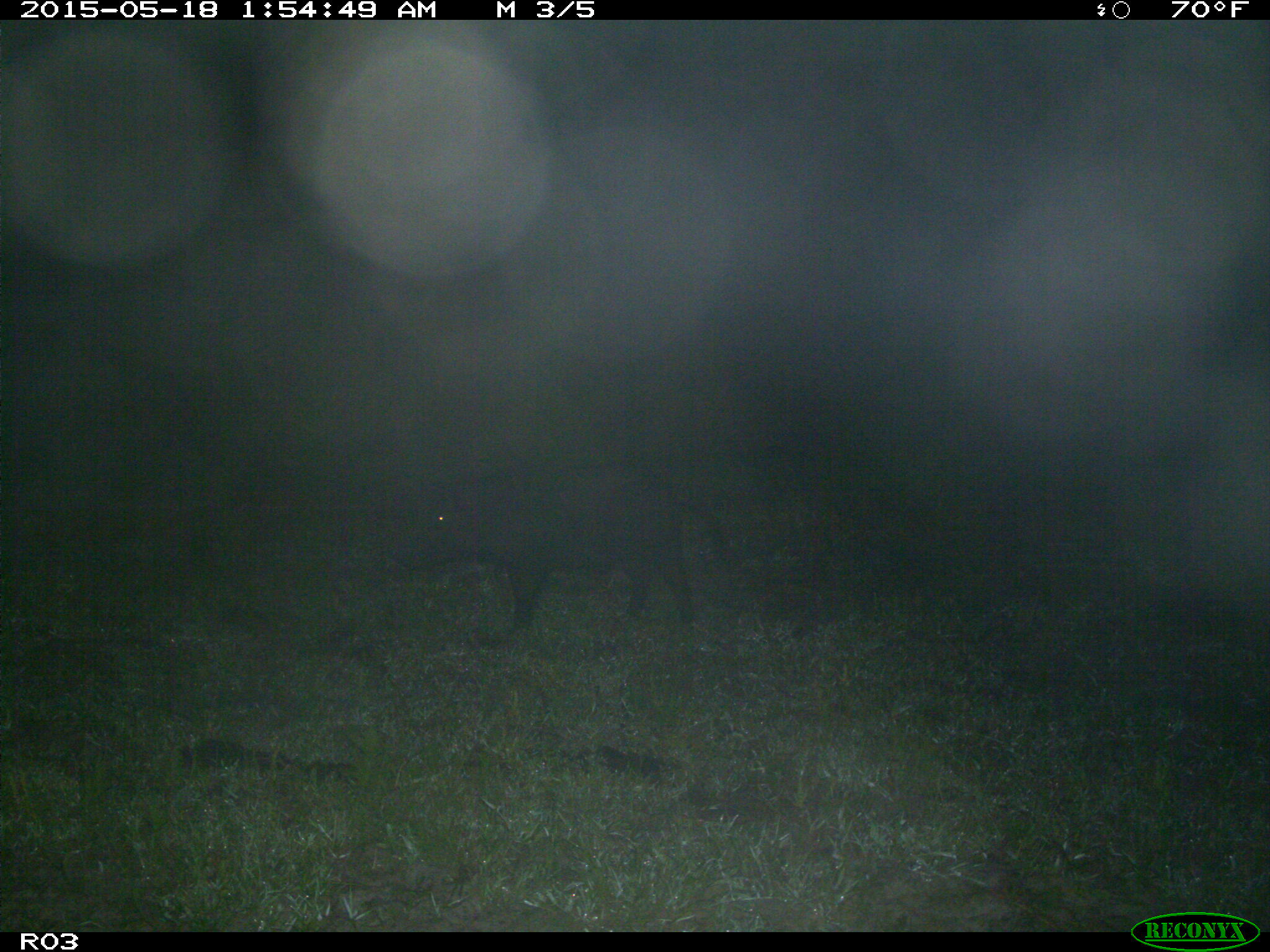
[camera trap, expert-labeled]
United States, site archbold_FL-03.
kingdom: Animalia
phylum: Chordata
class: Mammalia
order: Artiodactyla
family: Suidae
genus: Sus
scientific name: Sus scrofa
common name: wild boar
Sus scrofa (wild boar).